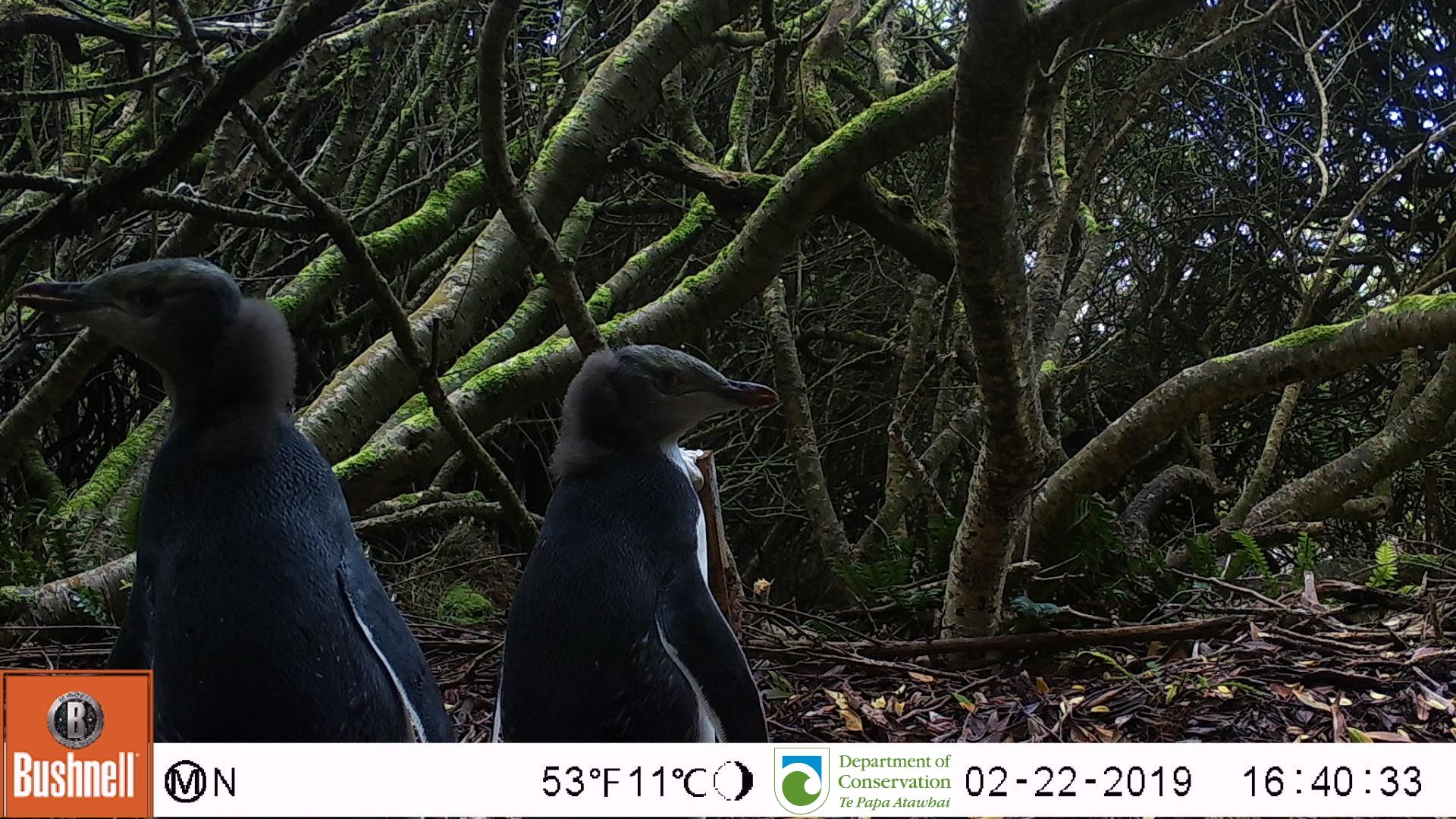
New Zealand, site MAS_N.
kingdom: Animalia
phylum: Chordata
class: Aves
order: Sphenisciformes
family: Spheniscidae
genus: Megadyptes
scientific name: Megadyptes antipodes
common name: yellow-eyed penguin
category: yellow eyed penguin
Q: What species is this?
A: Yellow eyed penguin (yellow-eyed penguin) (Megadyptes antipodes).